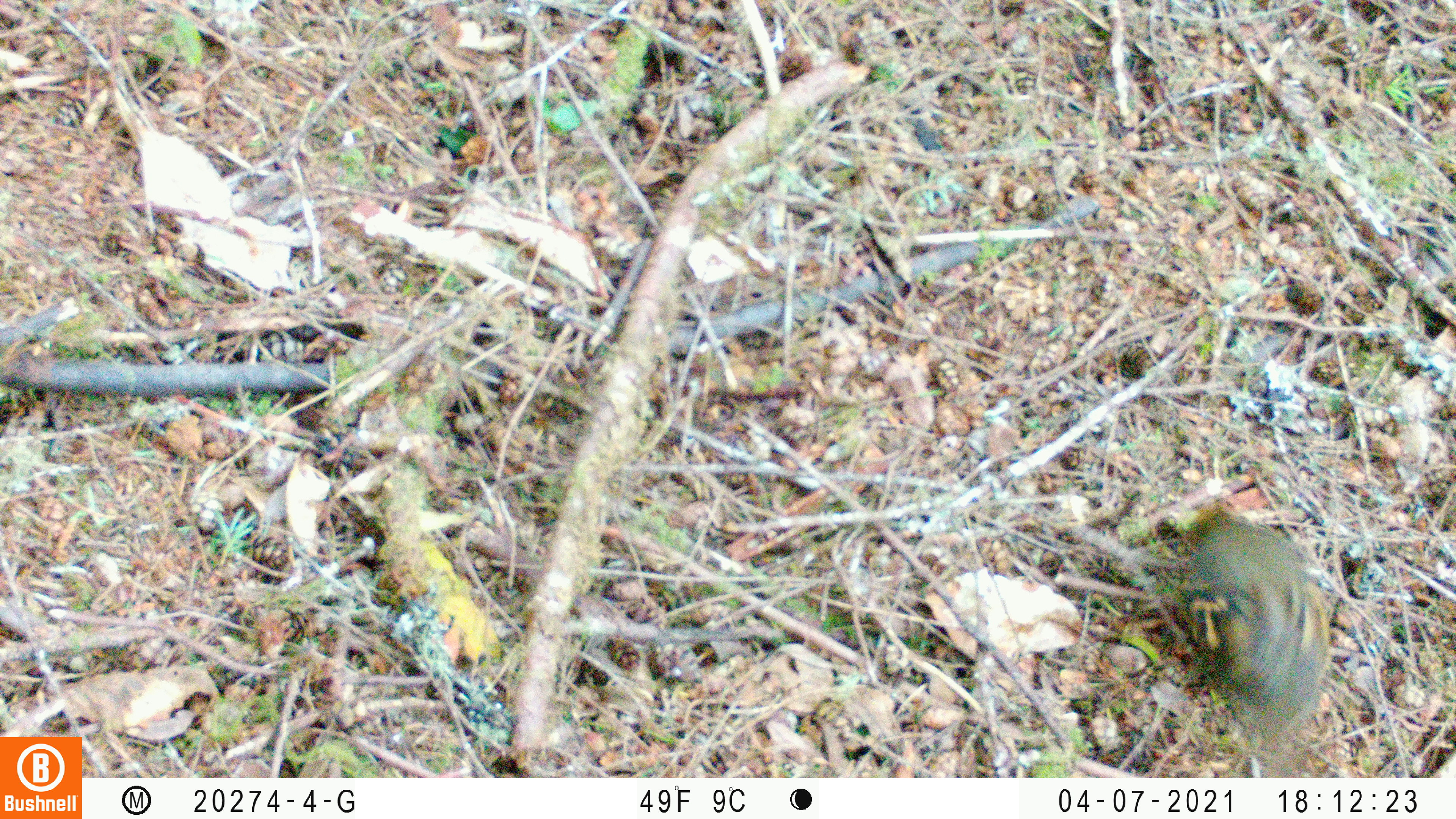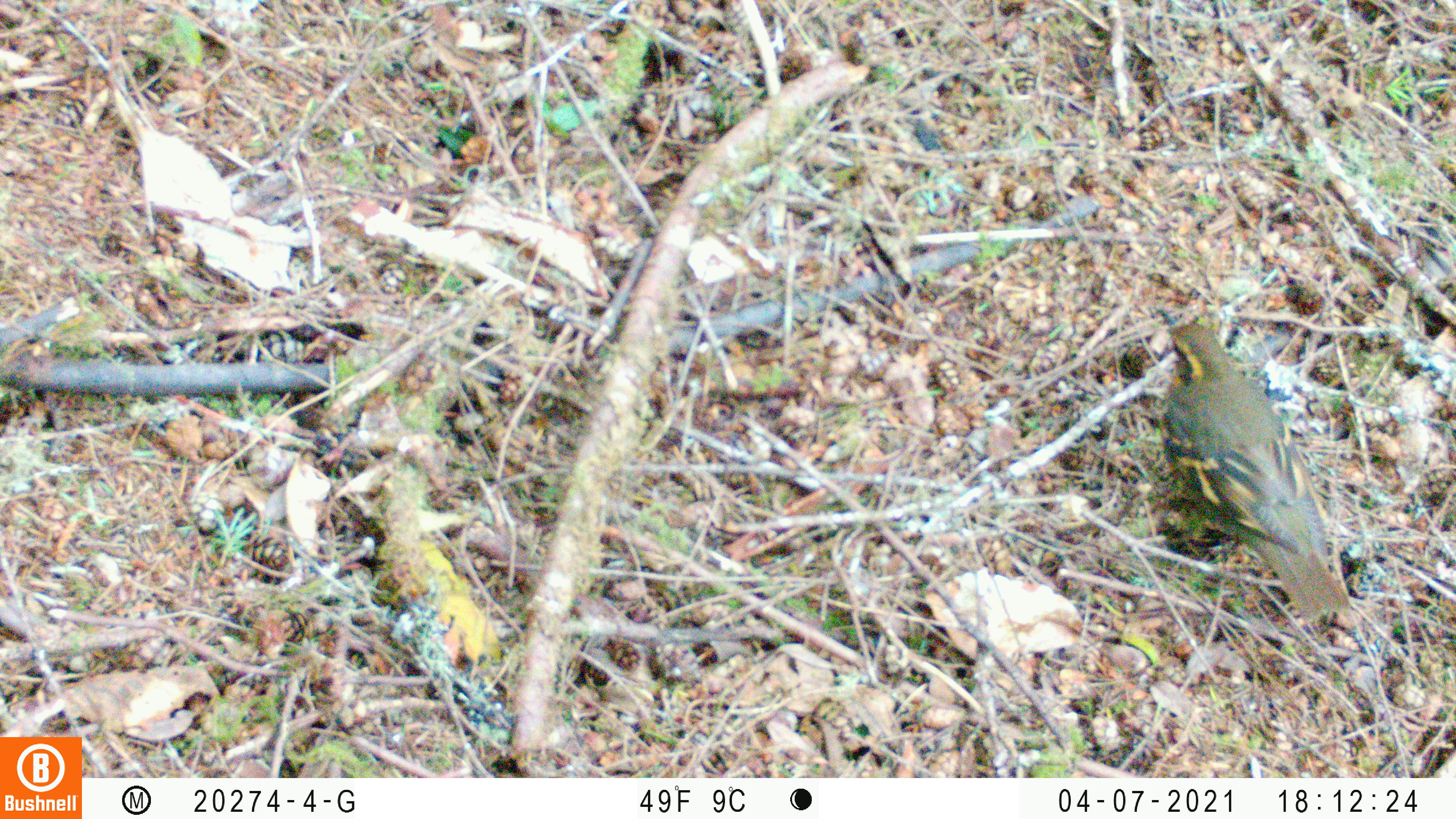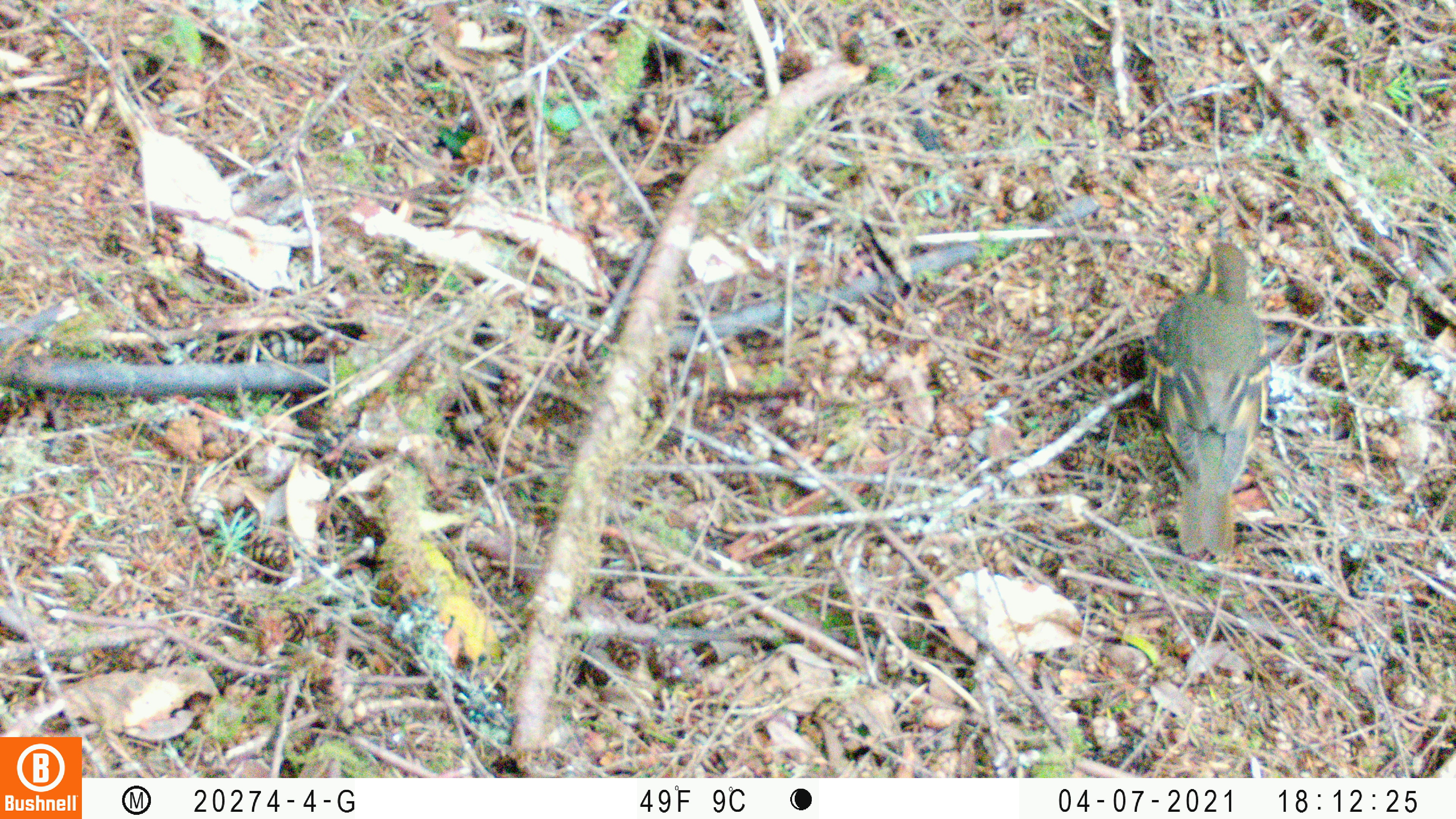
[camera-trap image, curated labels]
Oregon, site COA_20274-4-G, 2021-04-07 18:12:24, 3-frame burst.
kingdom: Animalia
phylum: Chordata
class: Aves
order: Passeriformes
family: Turdidae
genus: Ixoreus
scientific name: Ixoreus naevius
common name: varied thrush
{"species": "varied thrush (Ixoreus naevius)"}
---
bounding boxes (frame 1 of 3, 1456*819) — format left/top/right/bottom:
varied thrush: 1170/499/1335/749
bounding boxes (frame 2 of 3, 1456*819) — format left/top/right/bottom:
varied thrush: 1155/307/1353/625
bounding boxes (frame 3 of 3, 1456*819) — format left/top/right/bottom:
varied thrush: 1137/207/1277/564